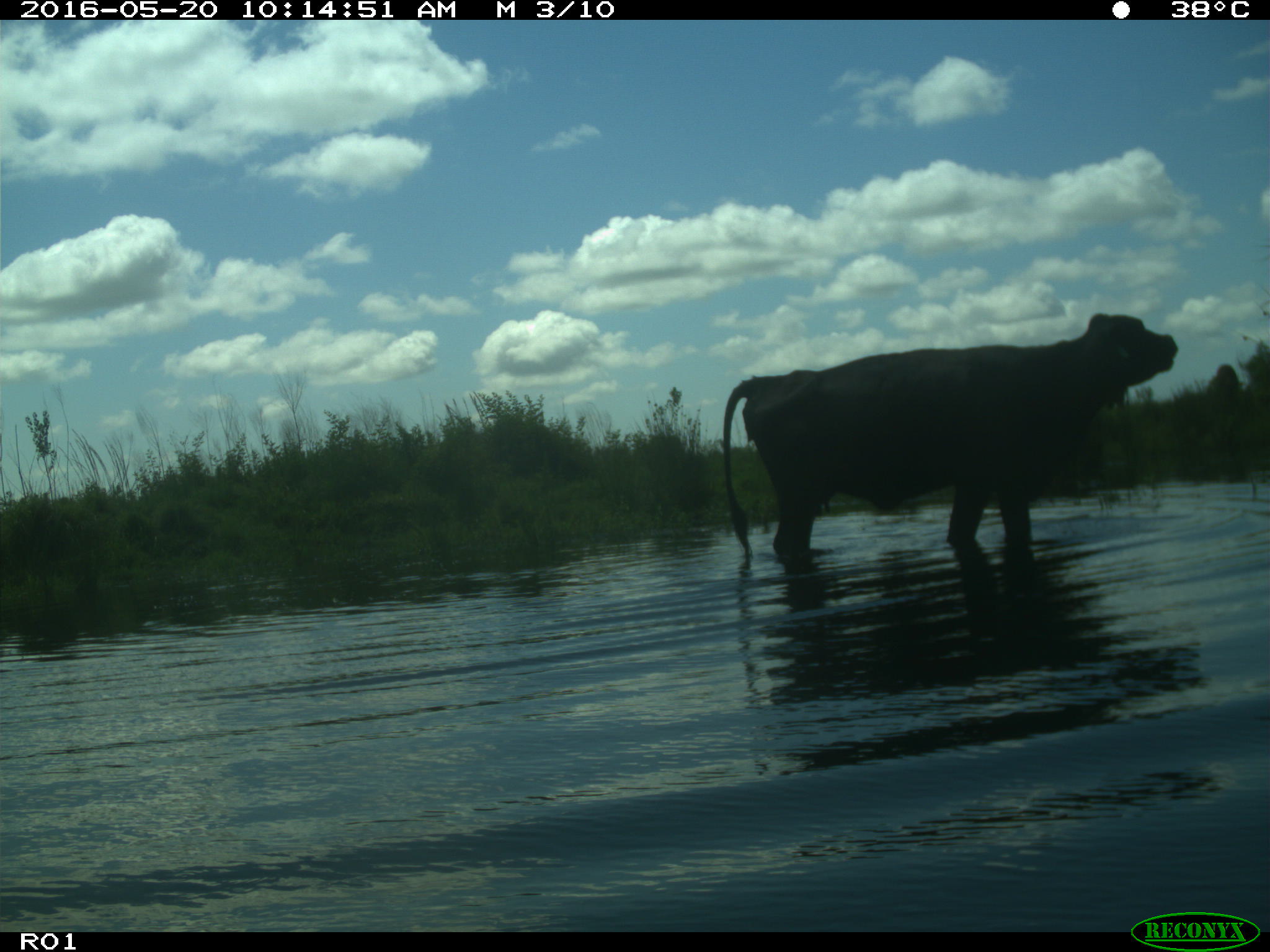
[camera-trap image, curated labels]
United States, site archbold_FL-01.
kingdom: Animalia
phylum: Chordata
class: Mammalia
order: Artiodactyla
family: Bovidae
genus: Bos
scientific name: Bos taurus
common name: domestic cow